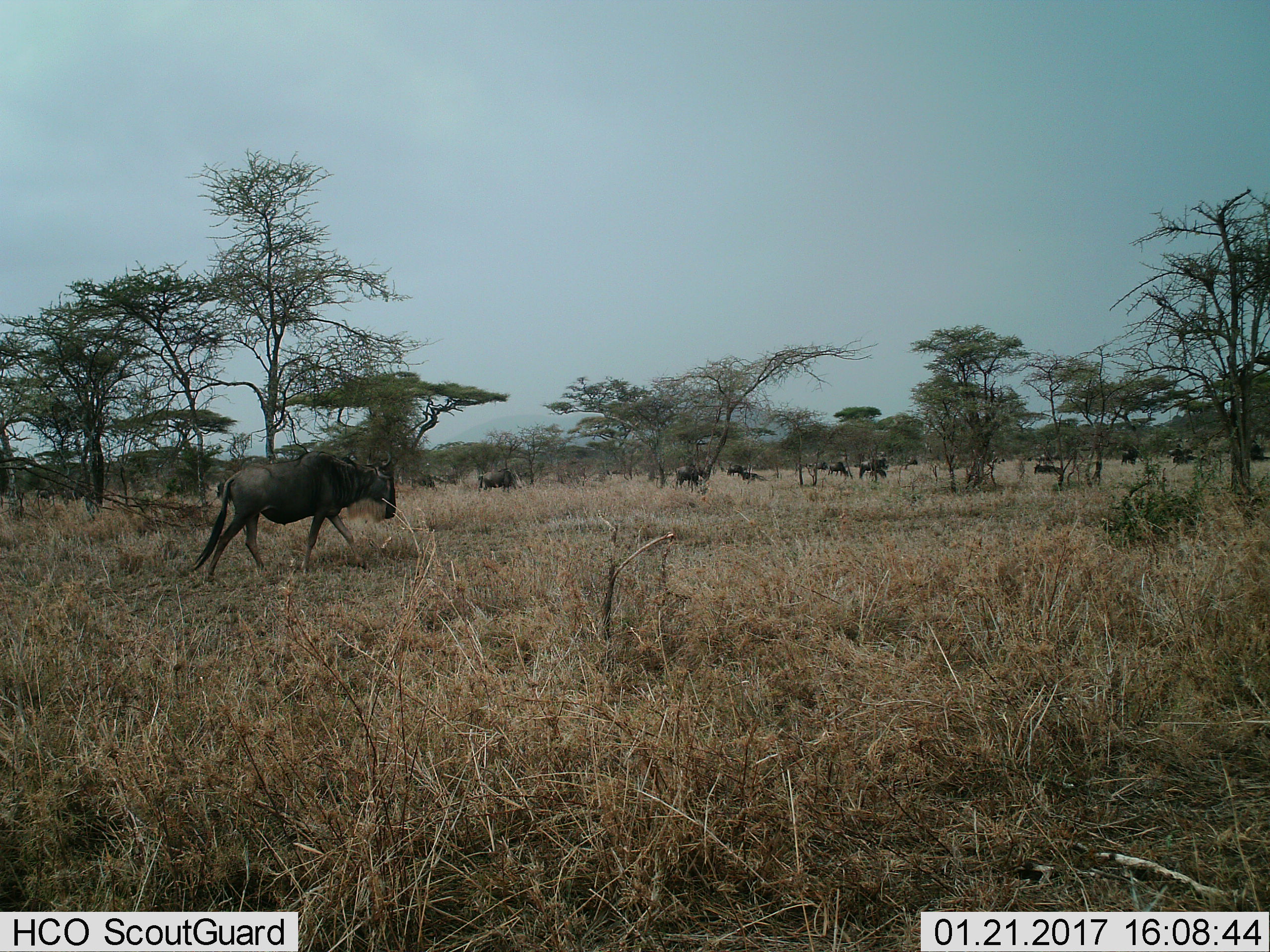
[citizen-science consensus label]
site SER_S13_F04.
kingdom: Animalia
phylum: Chordata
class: Mammalia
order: Artiodactyla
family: Bovidae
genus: Connochaetes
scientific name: Connochaetes taurinus taurinus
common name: blue wildebeest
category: wildebeestblue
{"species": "wildebeestblue (blue wildebeest) (Connochaetes taurinus taurinus)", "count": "11-50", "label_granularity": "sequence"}